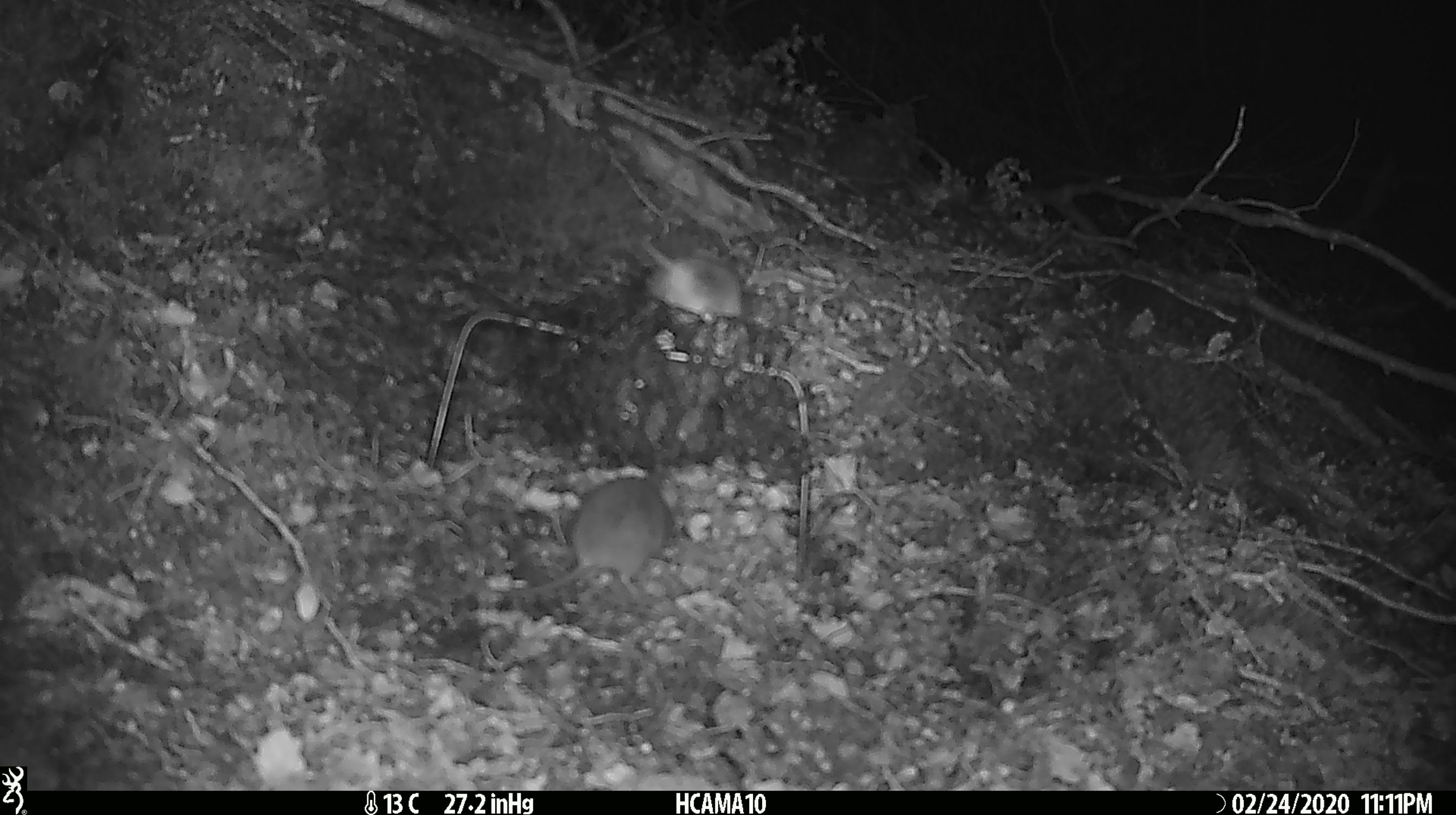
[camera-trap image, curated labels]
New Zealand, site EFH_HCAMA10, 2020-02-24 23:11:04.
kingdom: Animalia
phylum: Chordata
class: Mammalia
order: Rodentia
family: Muridae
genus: Mus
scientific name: Mus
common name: mouse